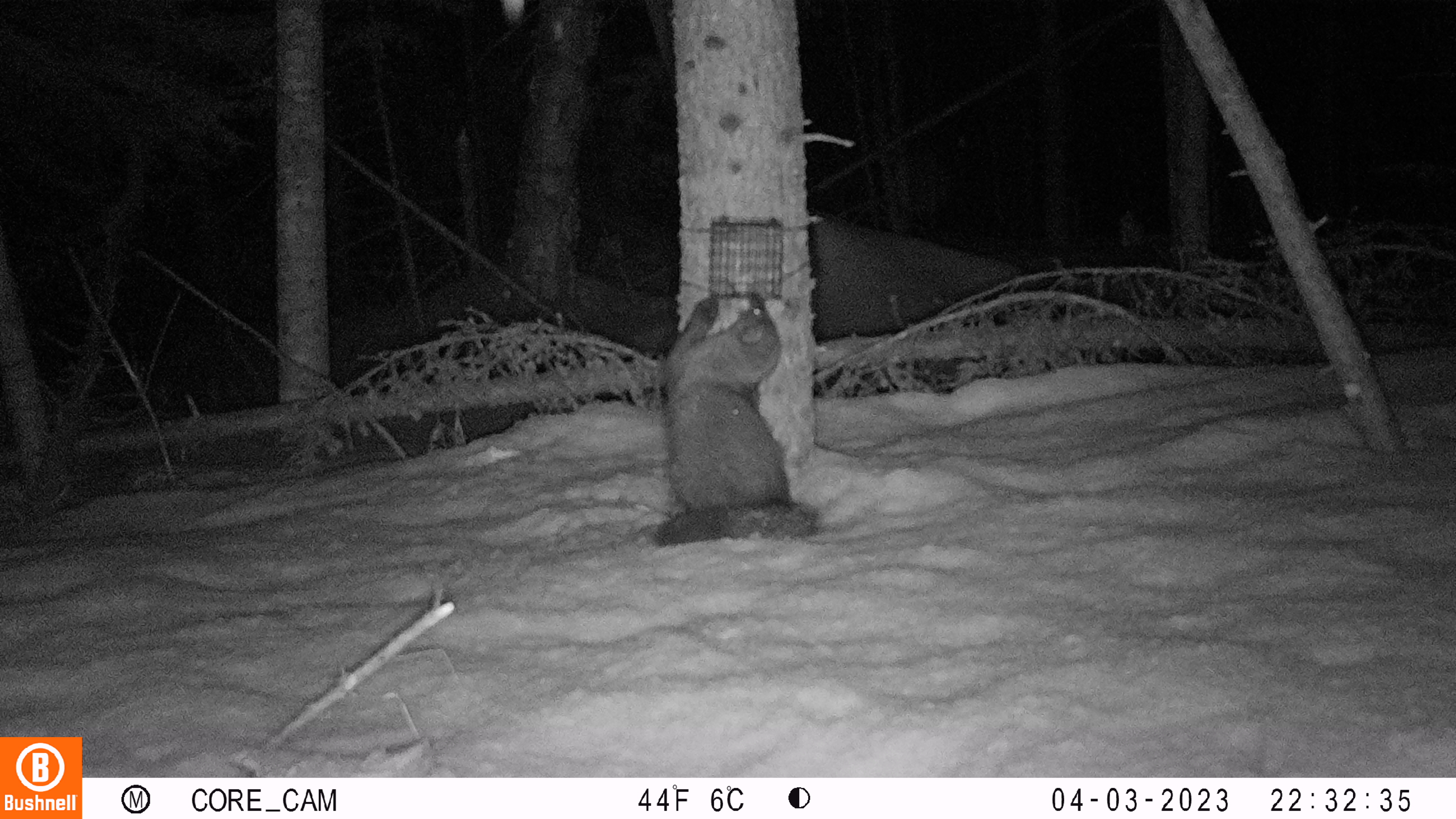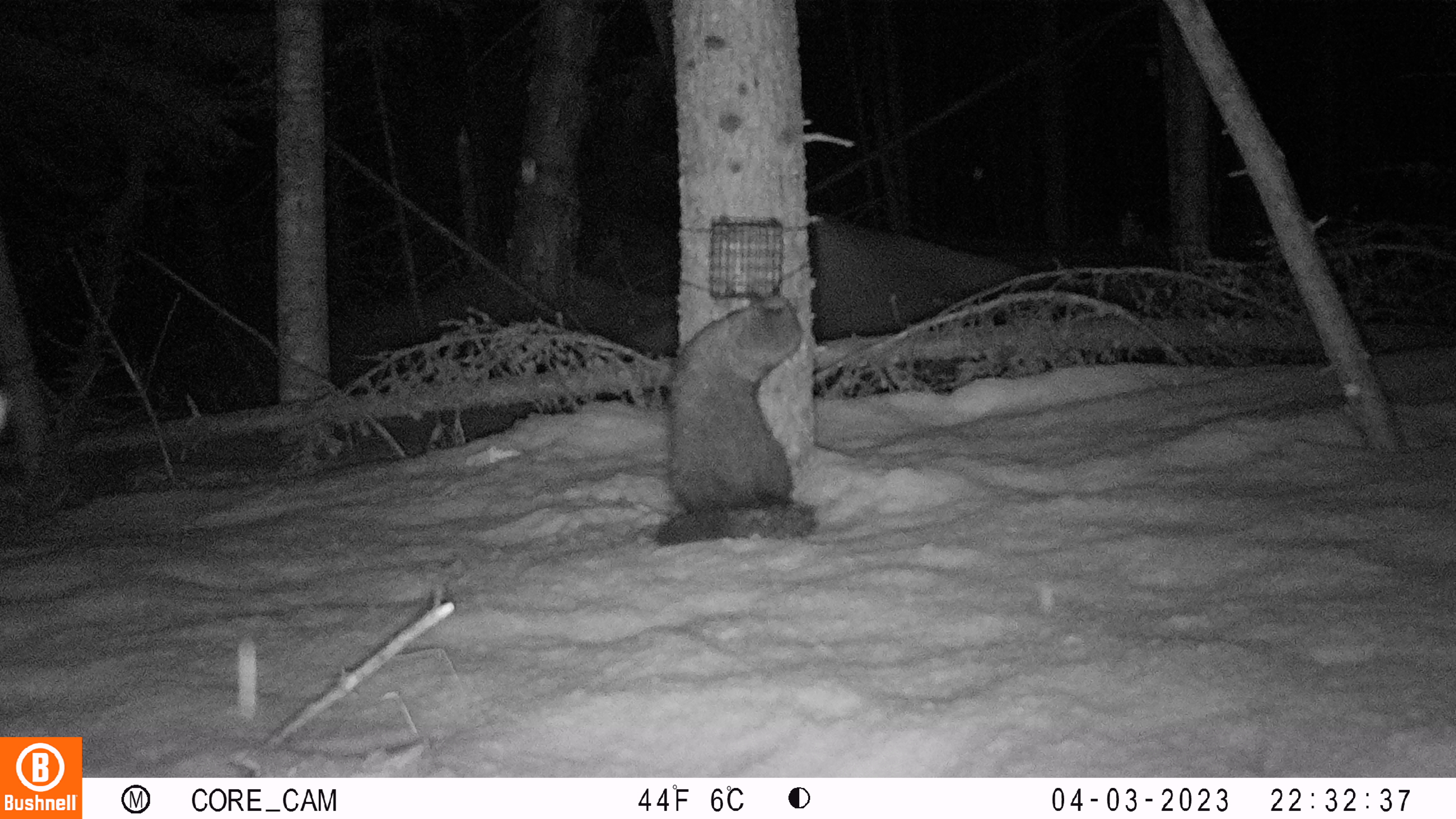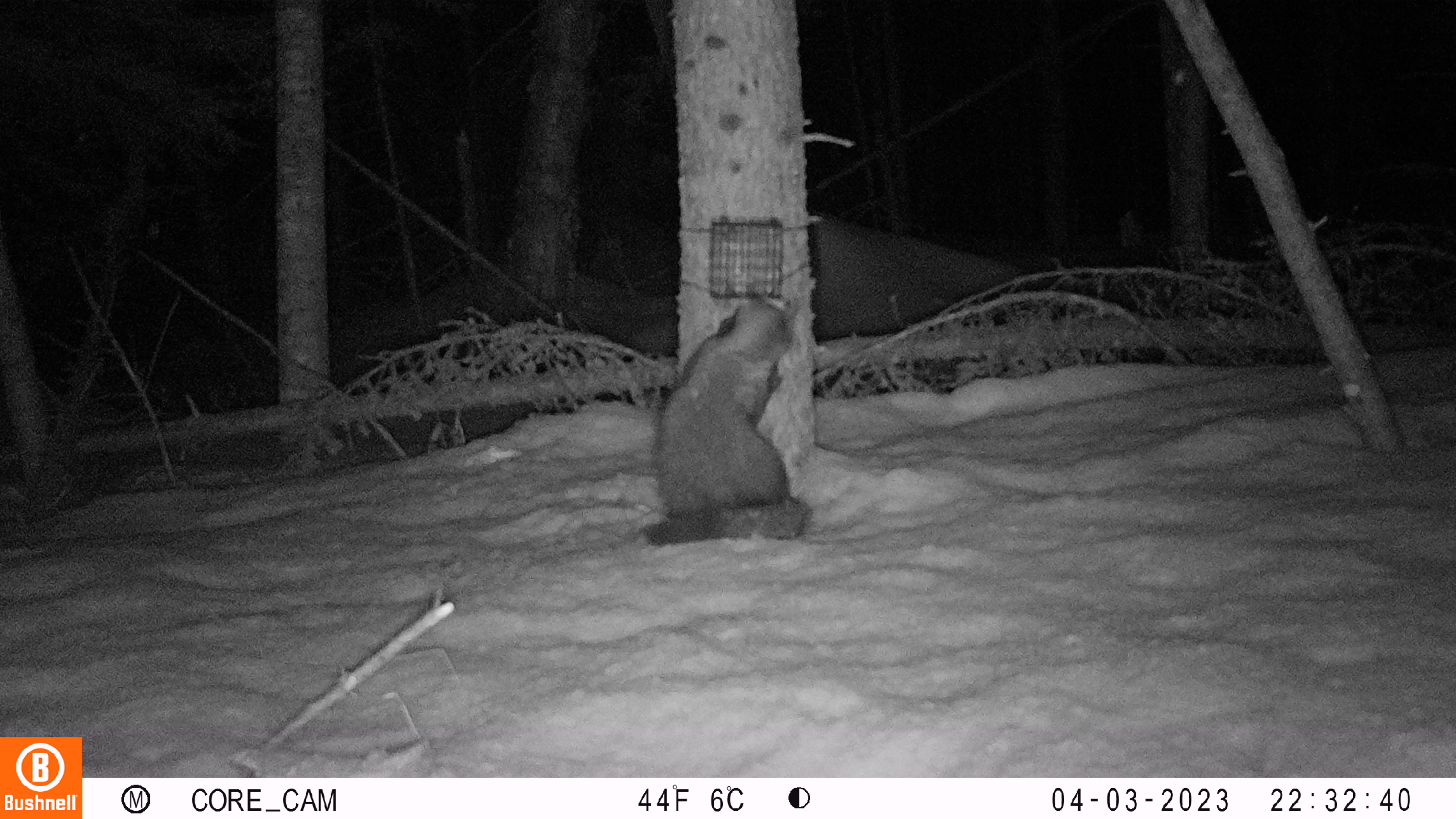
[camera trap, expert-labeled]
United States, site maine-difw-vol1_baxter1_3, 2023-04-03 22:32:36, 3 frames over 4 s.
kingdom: Animalia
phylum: Chordata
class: Mammalia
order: Carnivora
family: Mustelidae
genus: Pekania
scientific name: Pekania pennanti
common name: fisher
Fisher (Pekania pennanti).